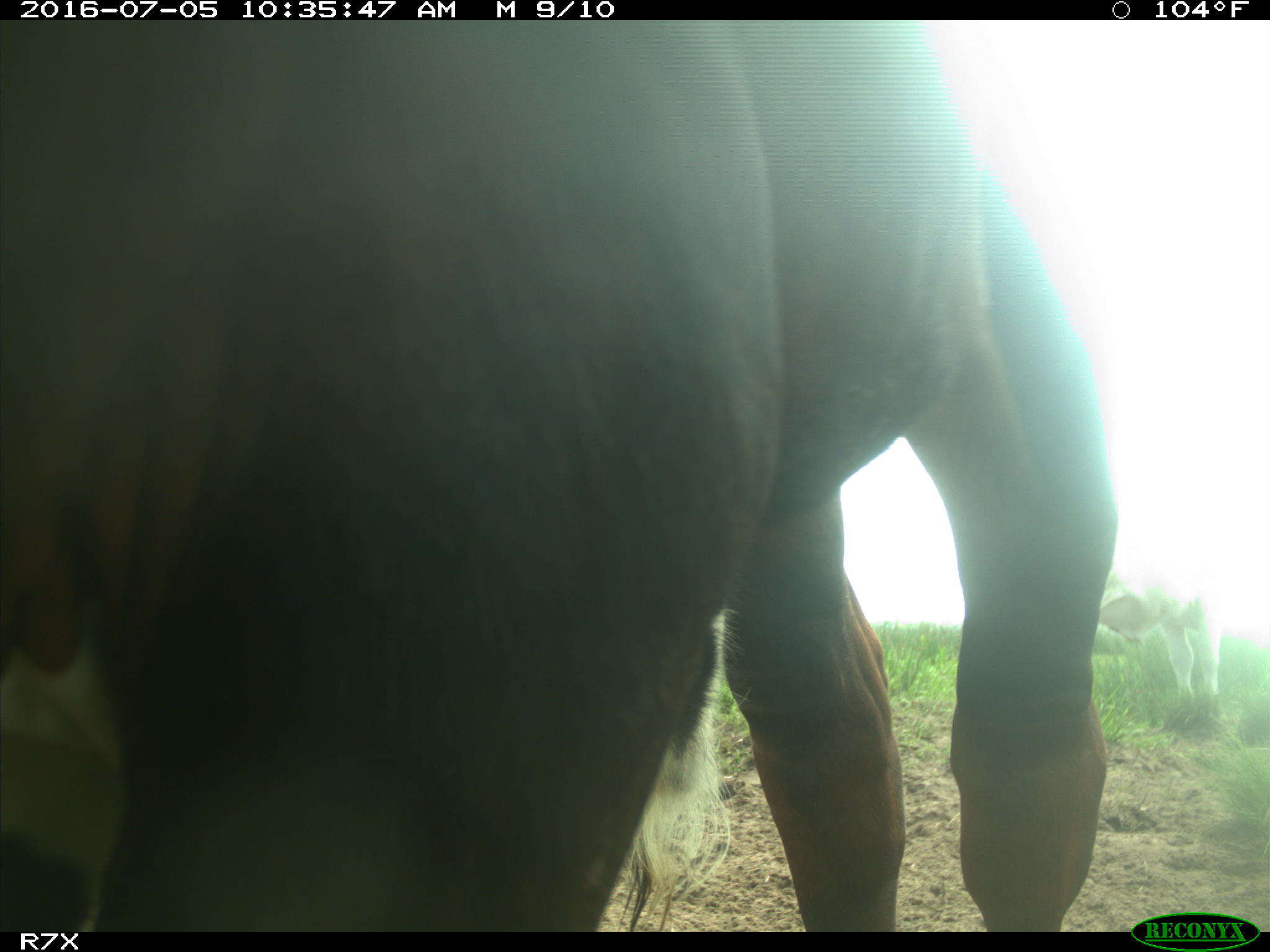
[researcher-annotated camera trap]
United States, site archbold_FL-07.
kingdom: Animalia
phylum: Chordata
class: Mammalia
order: Artiodactyla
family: Bovidae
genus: Bos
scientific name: Bos taurus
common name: domestic cow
Bos taurus (domestic cow).